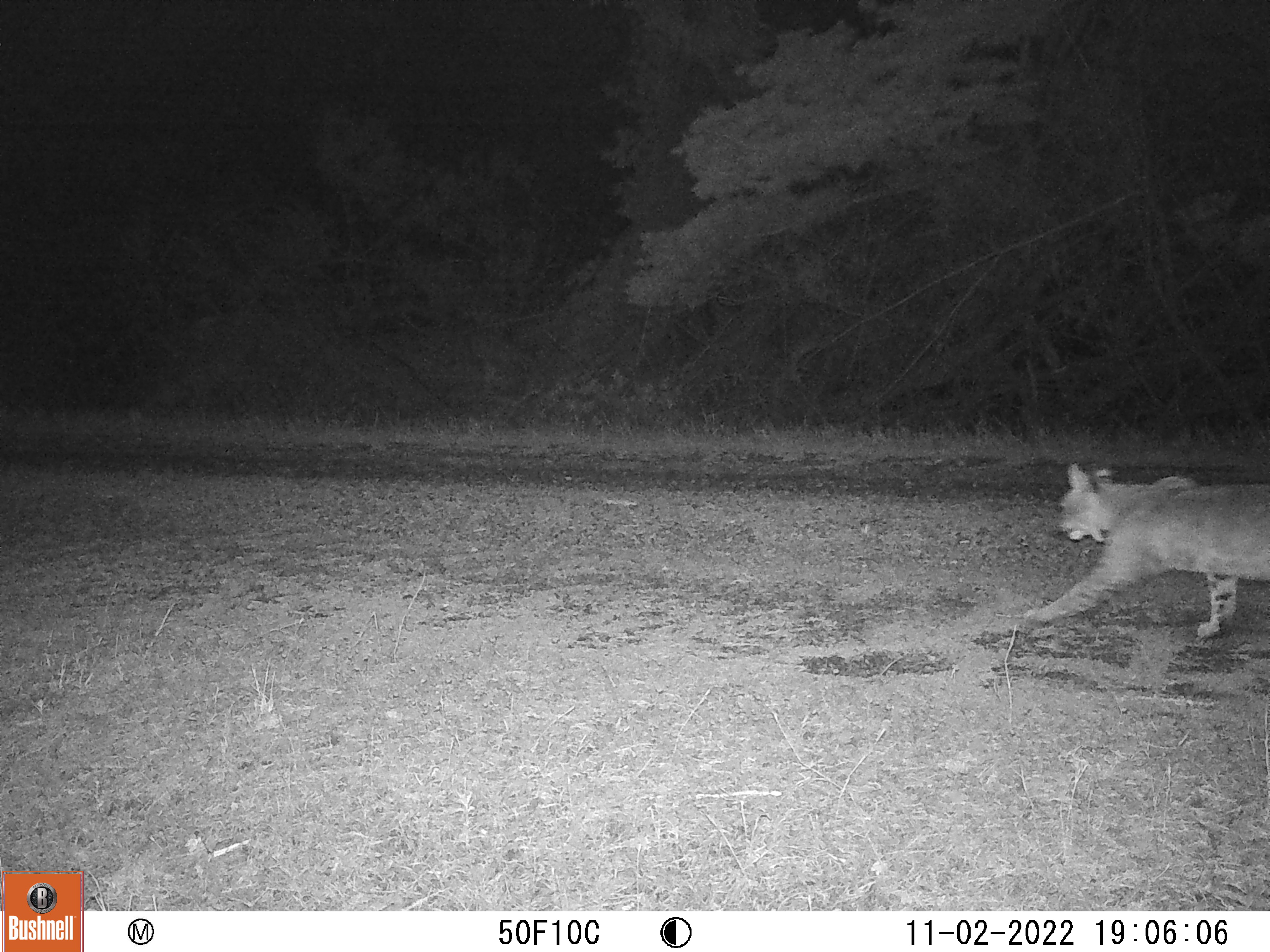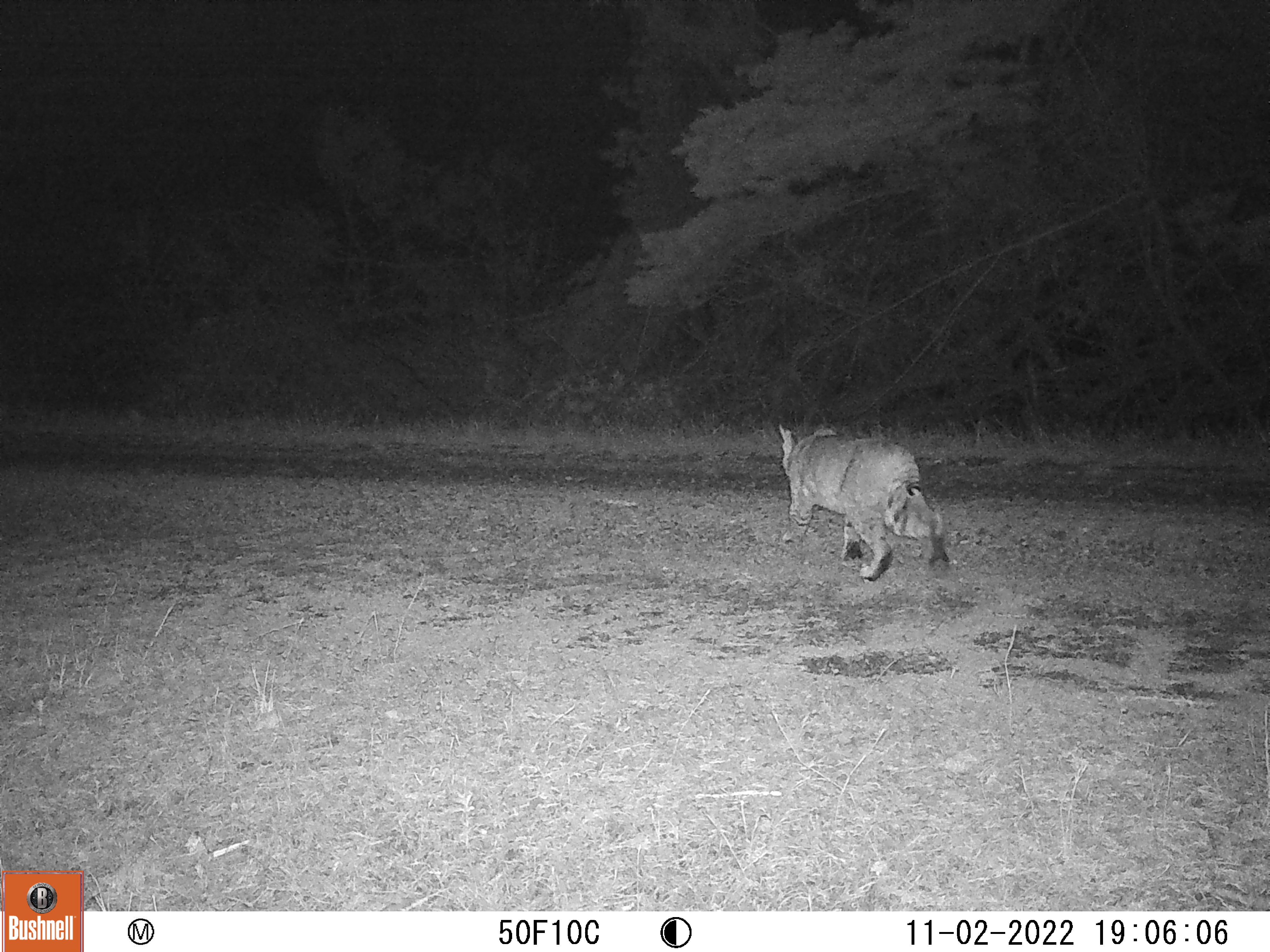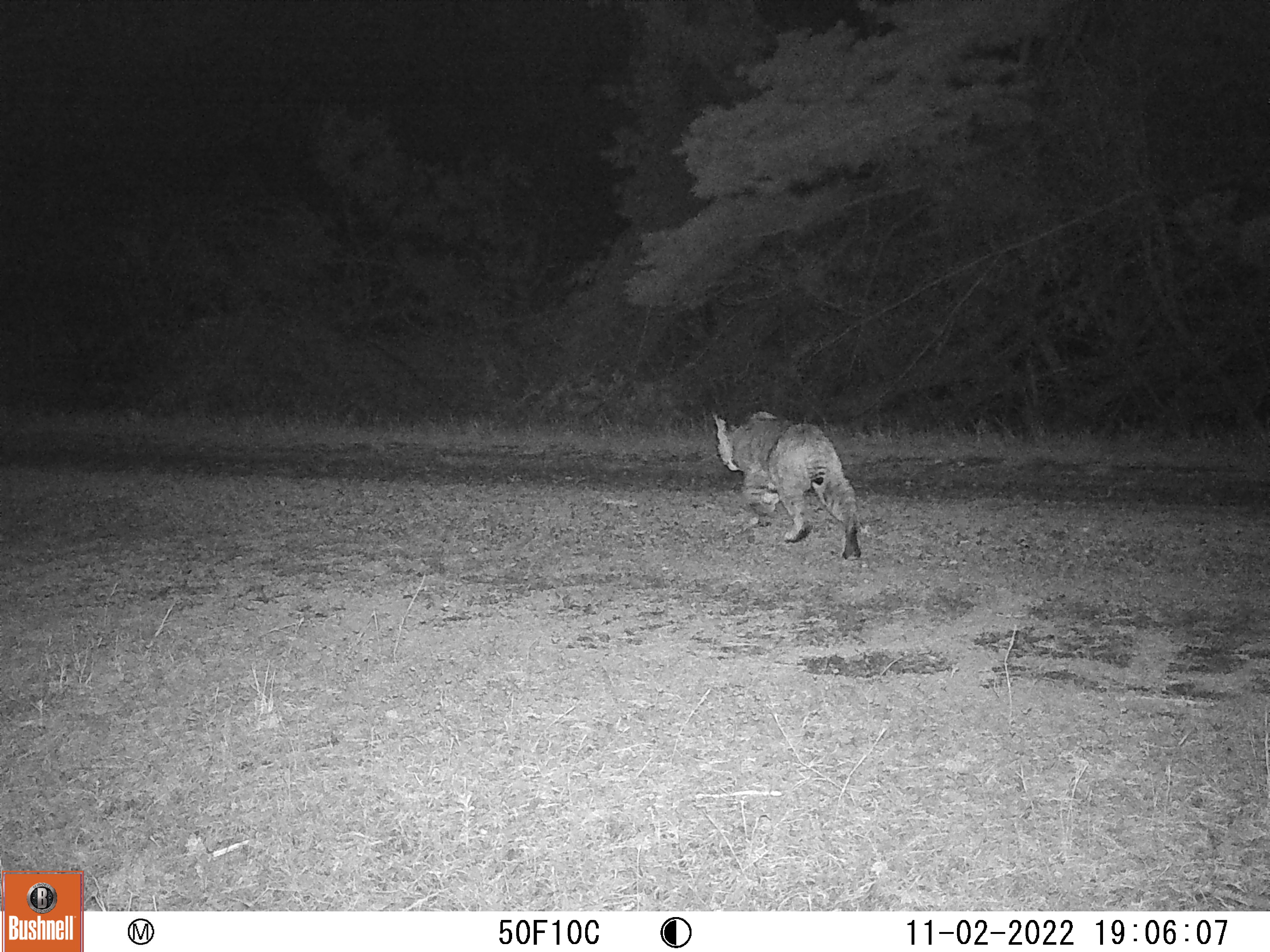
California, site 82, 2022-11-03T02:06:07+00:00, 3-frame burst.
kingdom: Animalia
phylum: Chordata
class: Mammalia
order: Carnivora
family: Felidae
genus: Lynx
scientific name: Lynx rufus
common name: bobcat